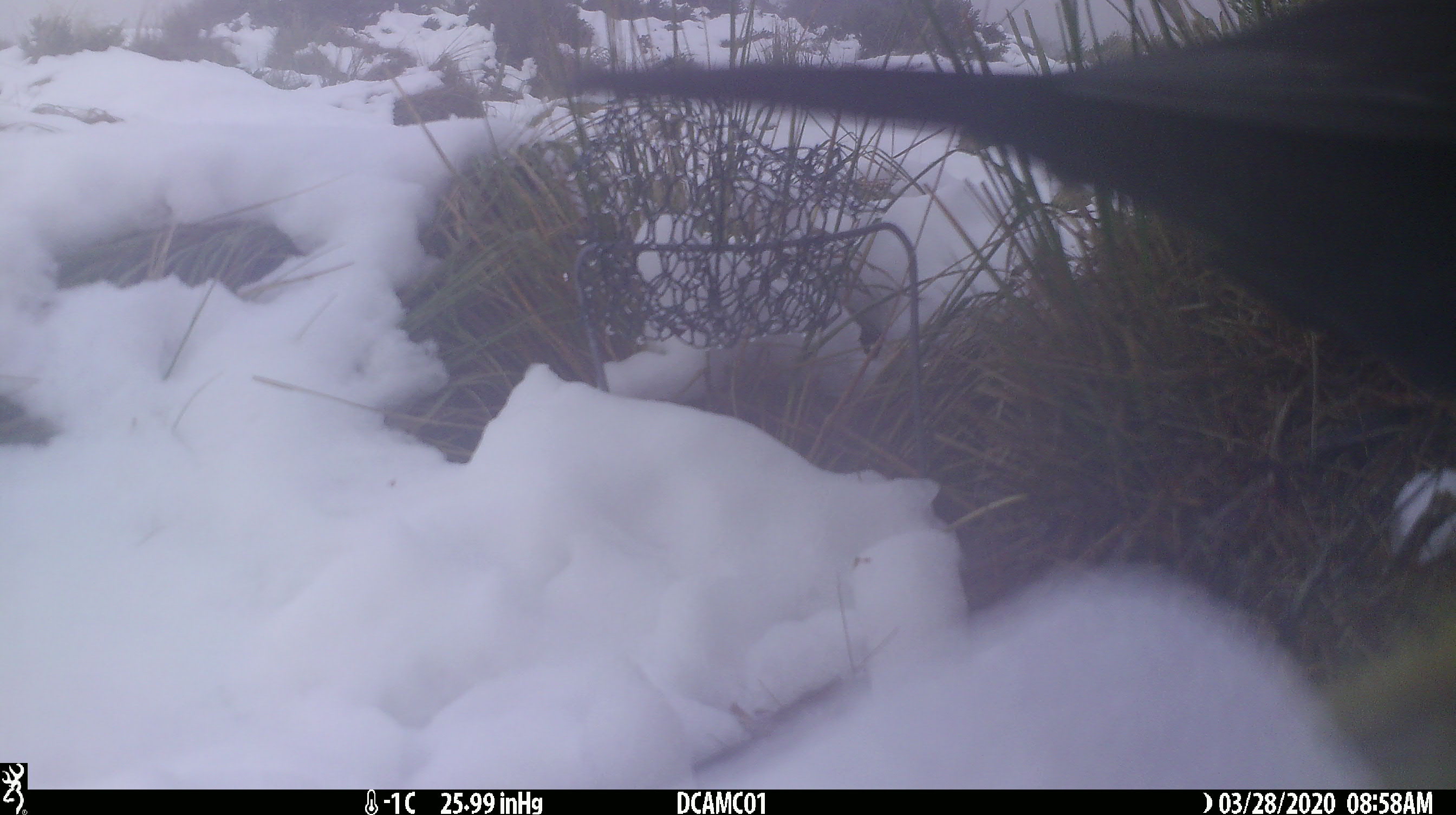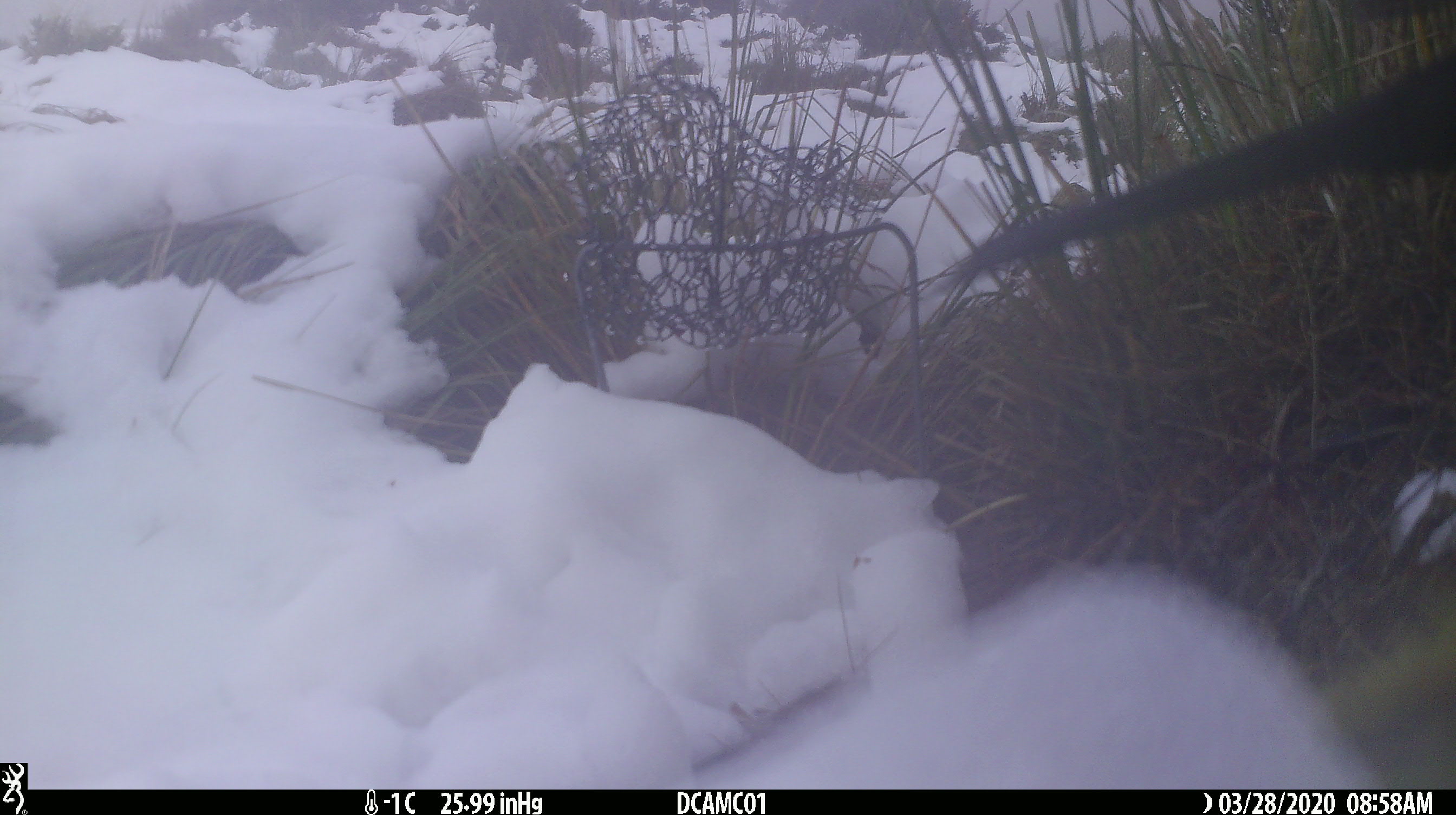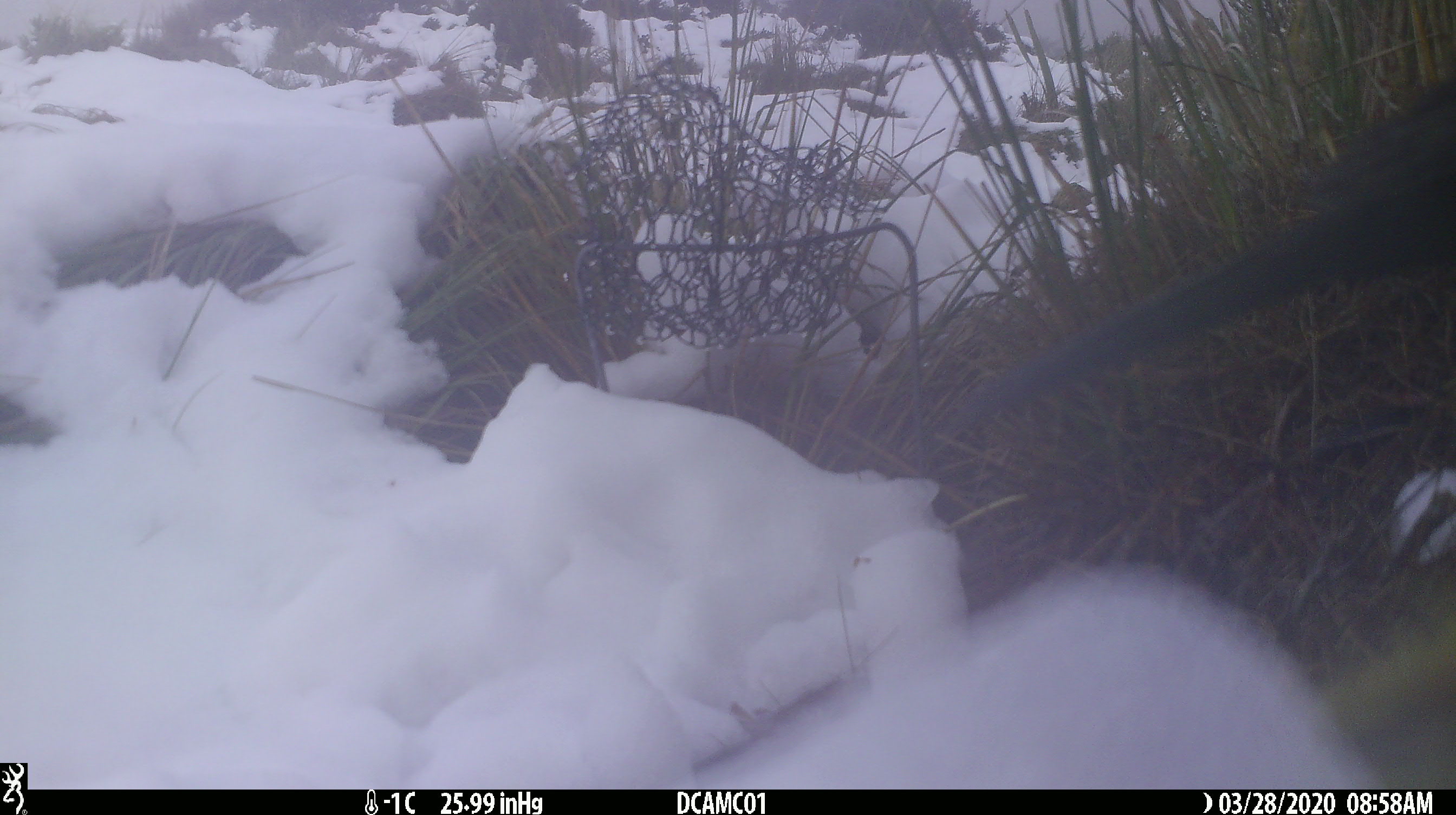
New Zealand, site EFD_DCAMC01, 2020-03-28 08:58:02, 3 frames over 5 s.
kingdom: Animalia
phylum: Chordata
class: Aves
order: Passeriformes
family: Turdidae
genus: Turdus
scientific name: Turdus merula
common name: eurasian blackbird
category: blackbird